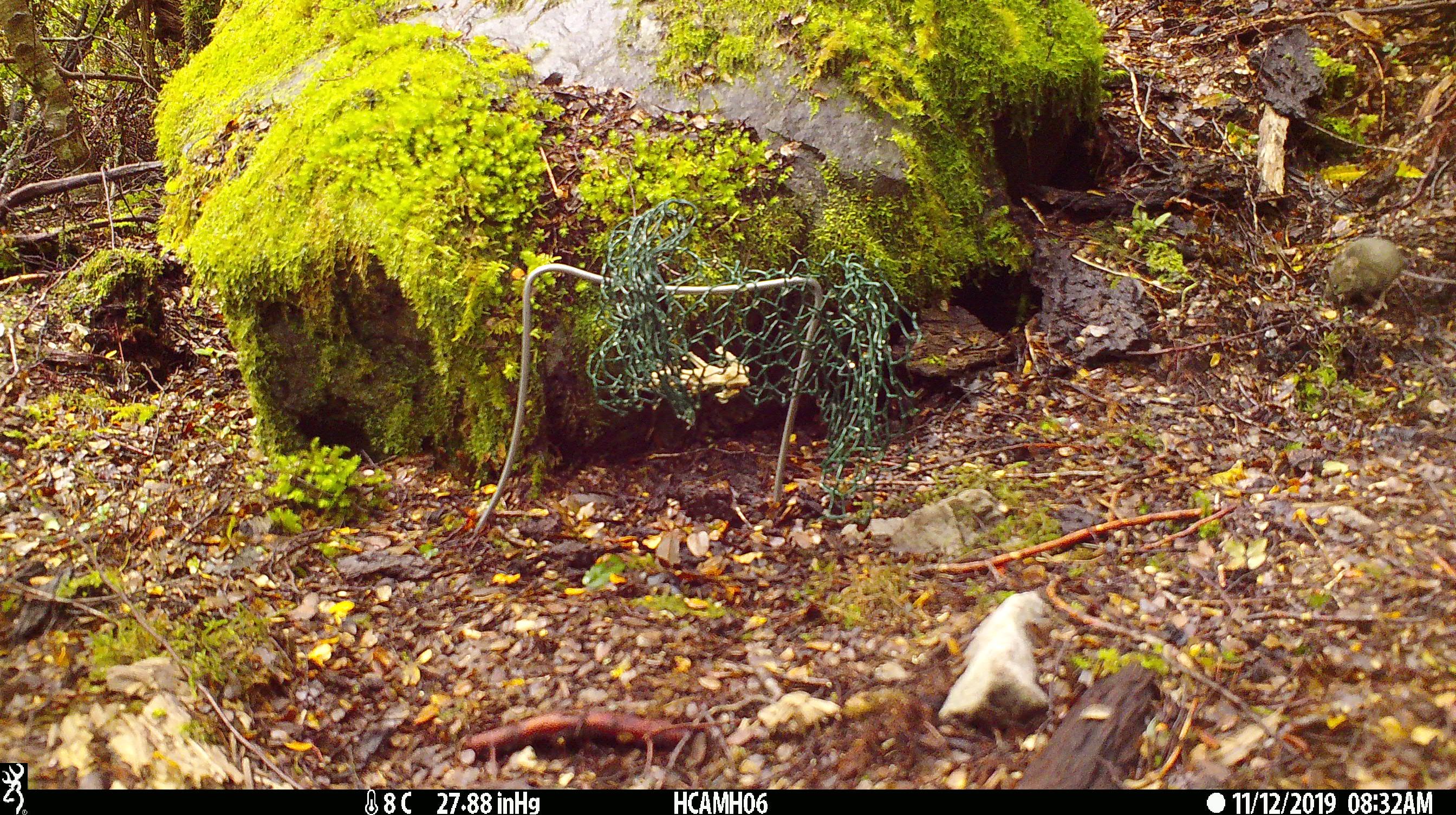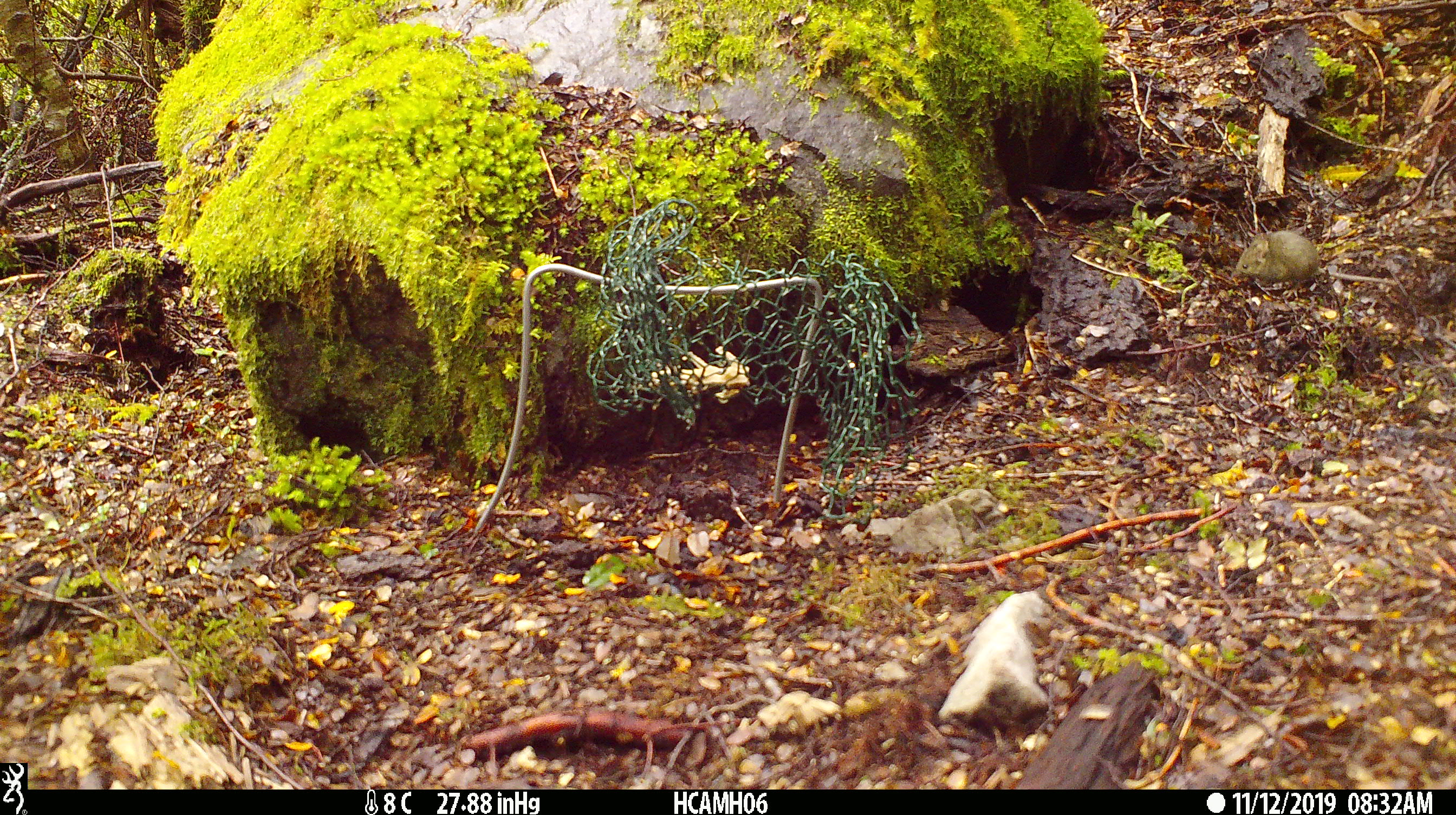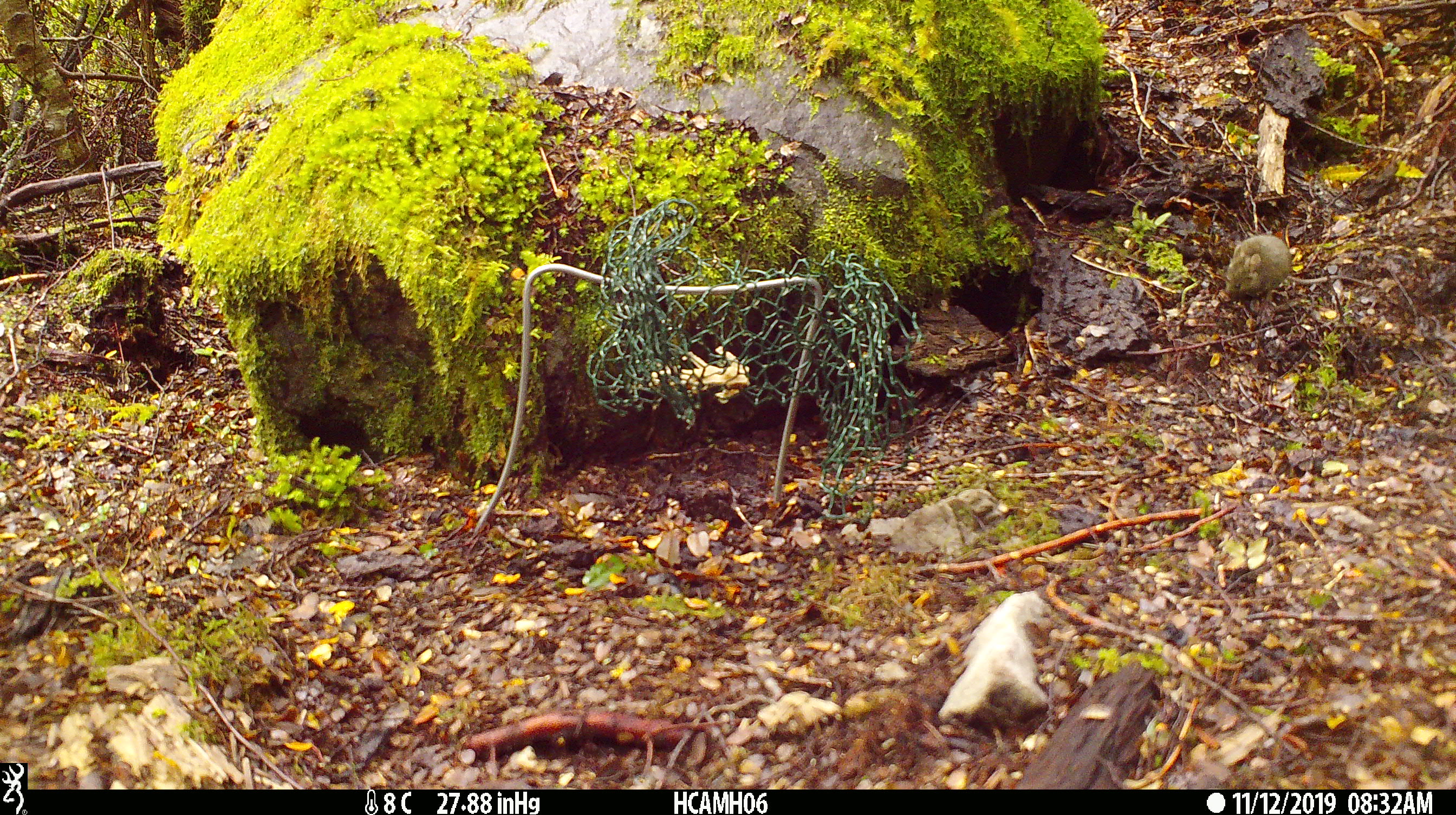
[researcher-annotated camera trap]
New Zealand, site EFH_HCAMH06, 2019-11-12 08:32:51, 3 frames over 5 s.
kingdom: Animalia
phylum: Chordata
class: Mammalia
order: Rodentia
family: Muridae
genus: Mus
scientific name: Mus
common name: mouse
Mouse (Mus).